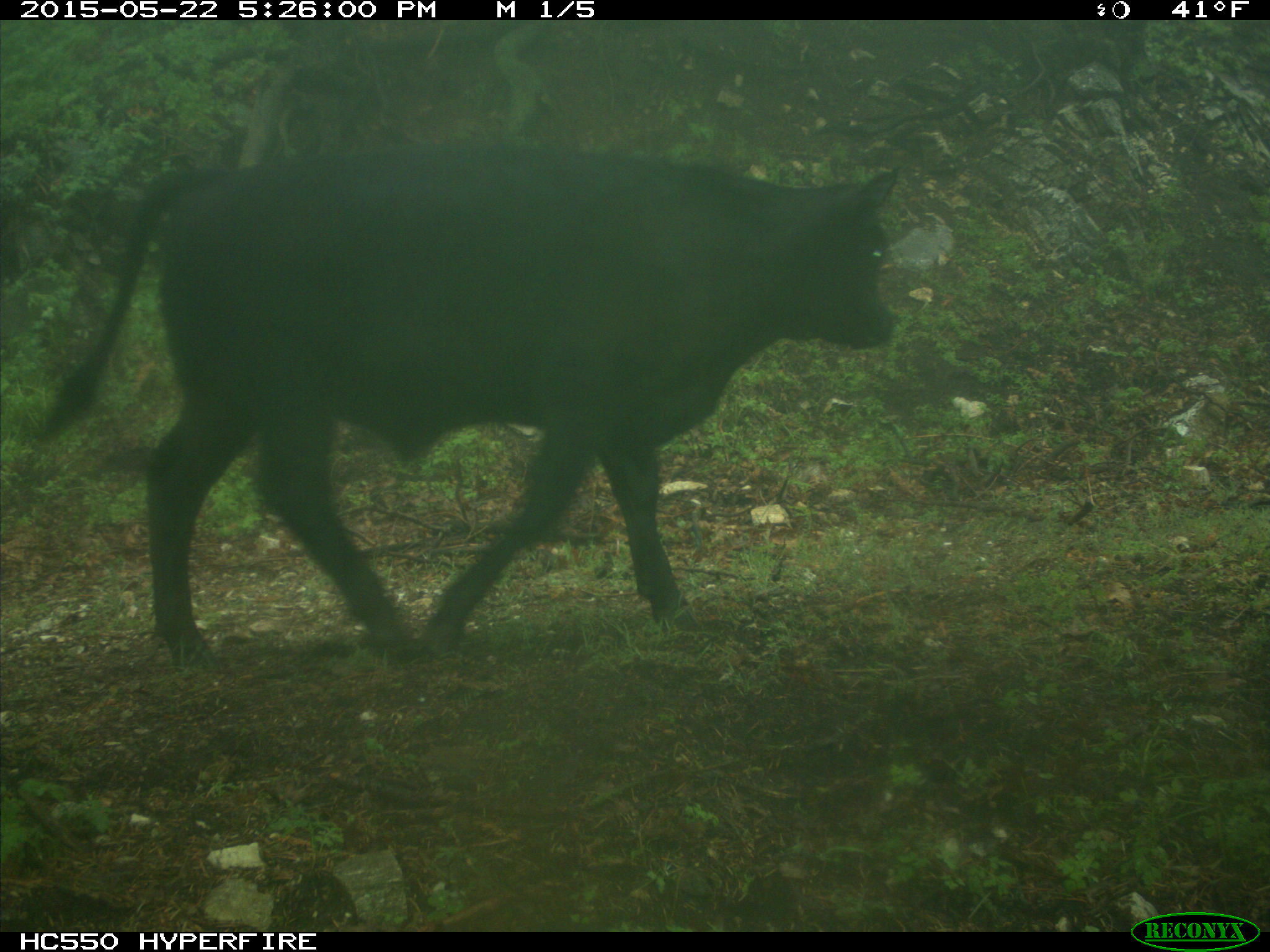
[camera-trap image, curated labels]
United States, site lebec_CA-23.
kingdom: Animalia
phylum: Chordata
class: Mammalia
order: Artiodactyla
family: Bovidae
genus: Bos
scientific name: Bos taurus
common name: domestic cow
Bos taurus (domestic cow).